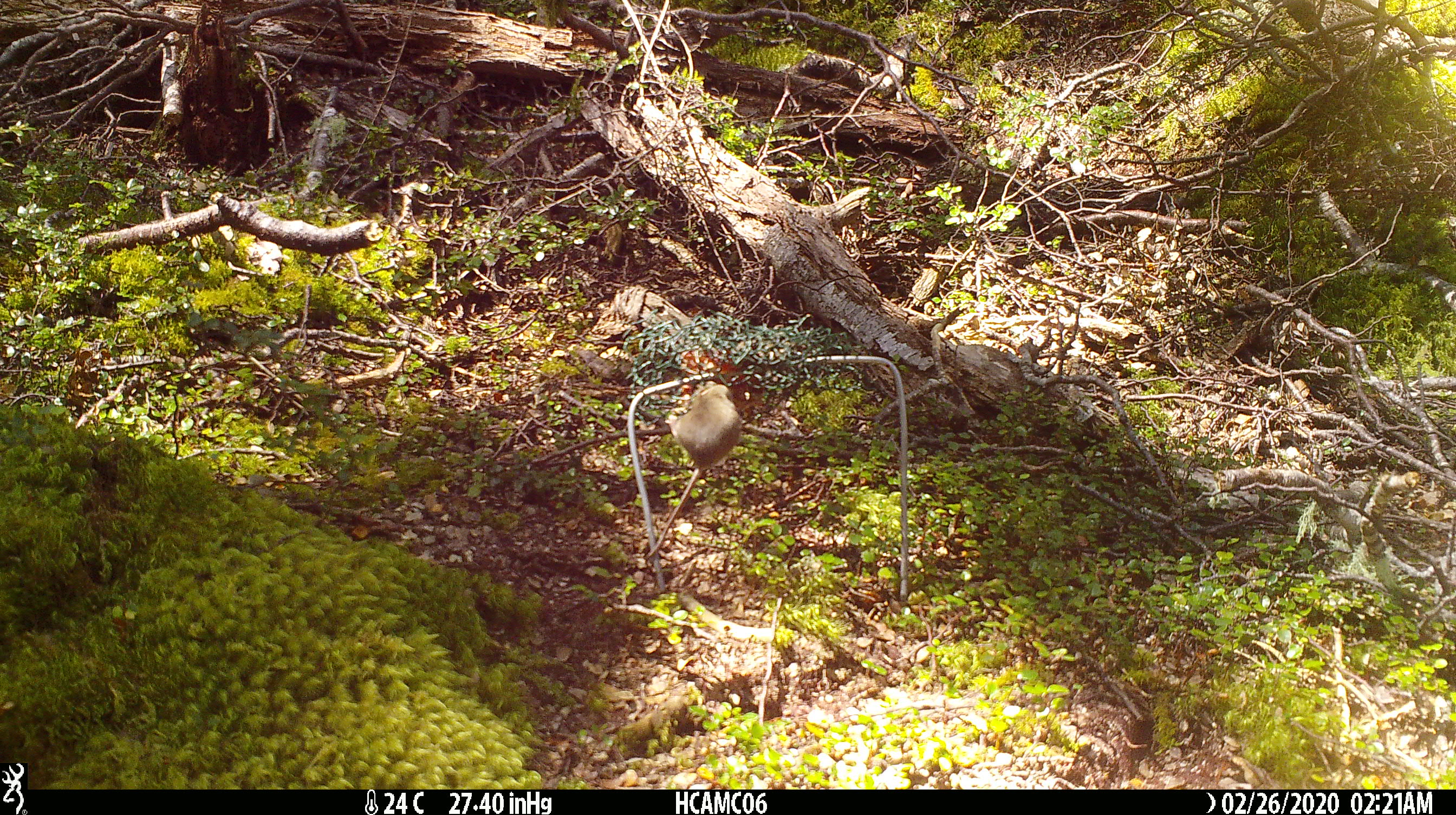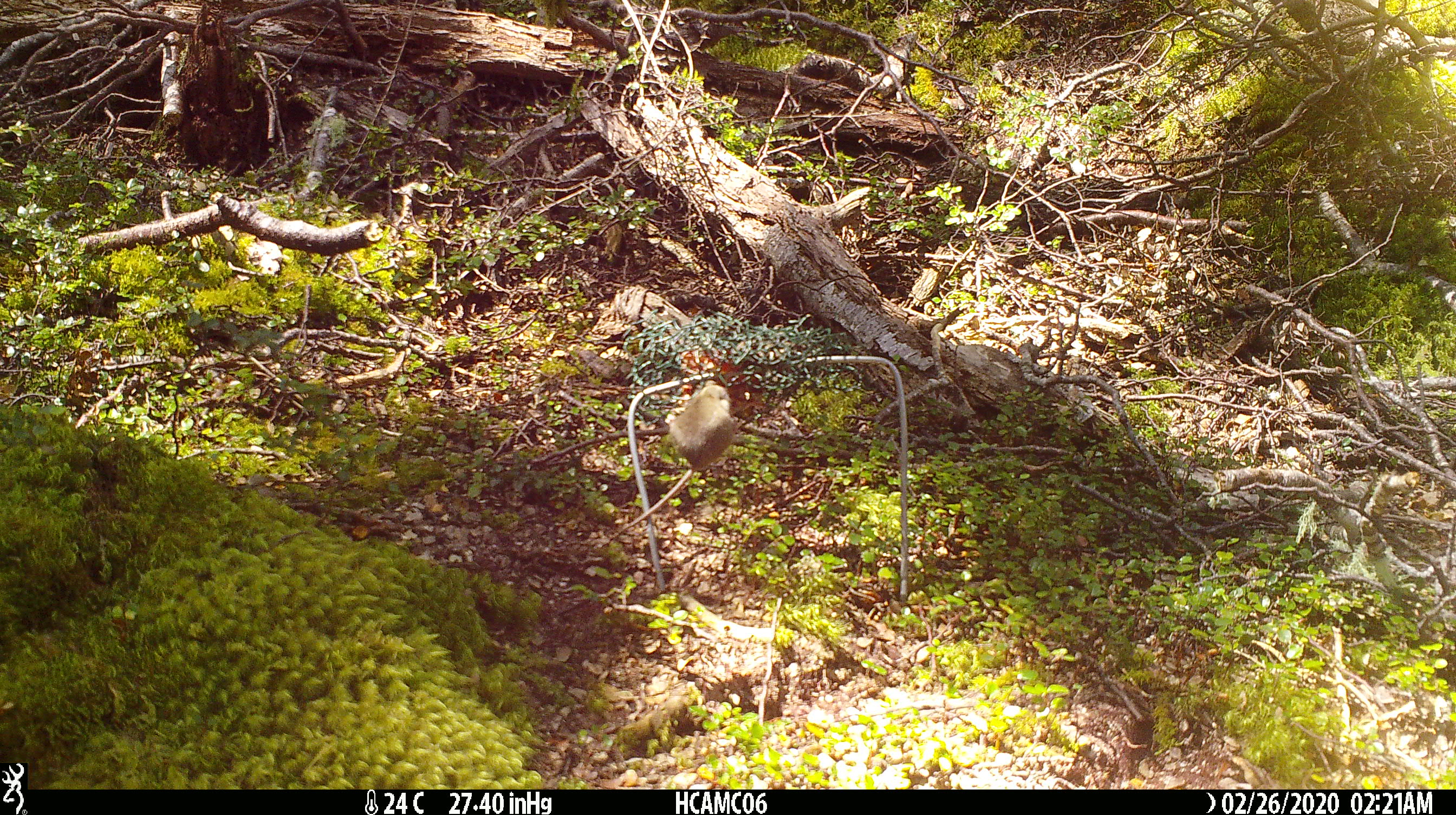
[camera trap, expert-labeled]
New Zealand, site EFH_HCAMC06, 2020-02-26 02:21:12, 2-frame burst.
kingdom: Animalia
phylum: Chordata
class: Mammalia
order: Rodentia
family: Muridae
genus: Mus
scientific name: Mus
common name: mouse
Mouse (Mus).